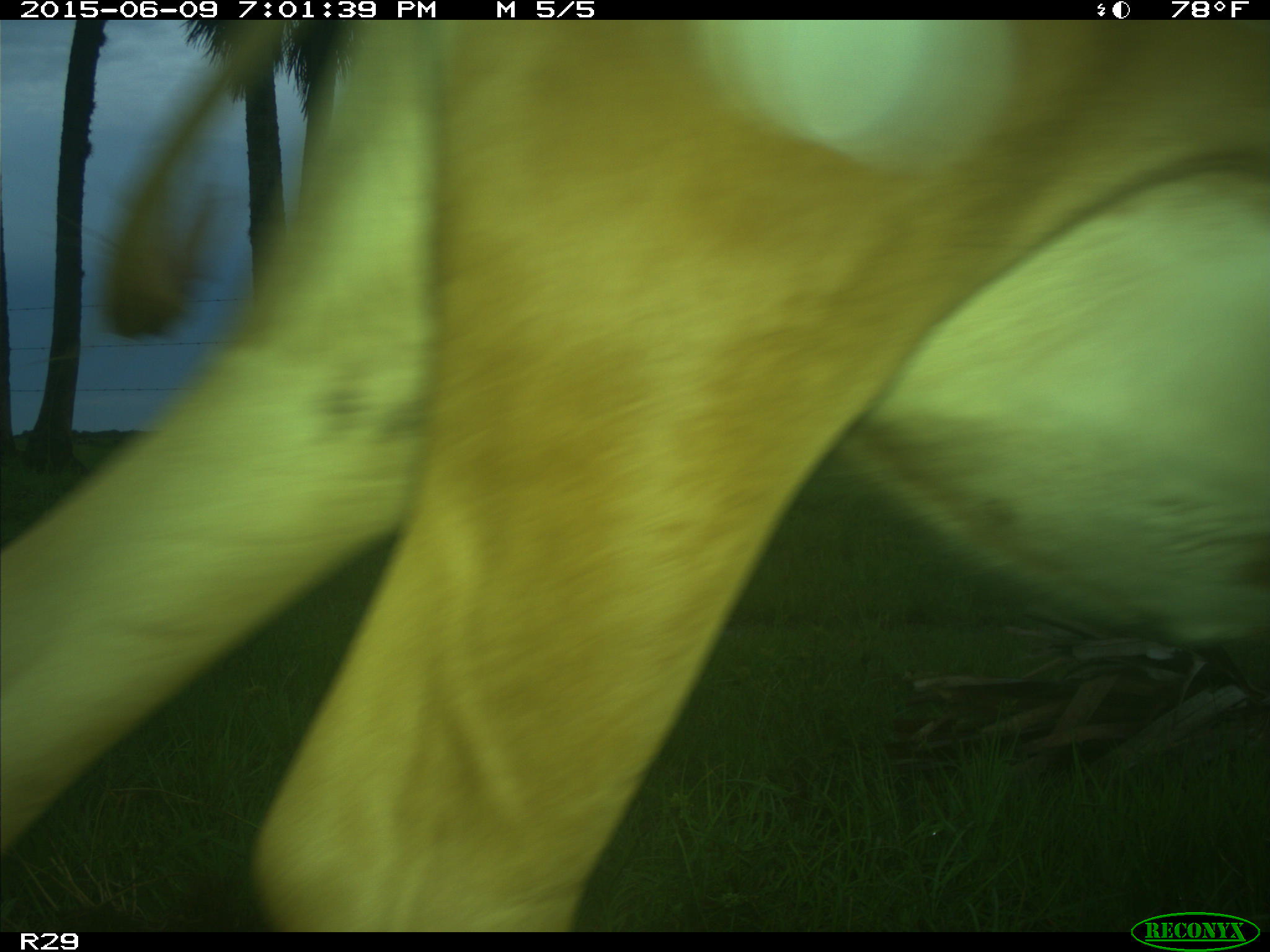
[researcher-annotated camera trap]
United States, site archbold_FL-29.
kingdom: Animalia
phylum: Chordata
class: Mammalia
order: Artiodactyla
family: Bovidae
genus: Bos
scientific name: Bos taurus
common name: domestic cow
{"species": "Bos taurus (domestic cow)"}